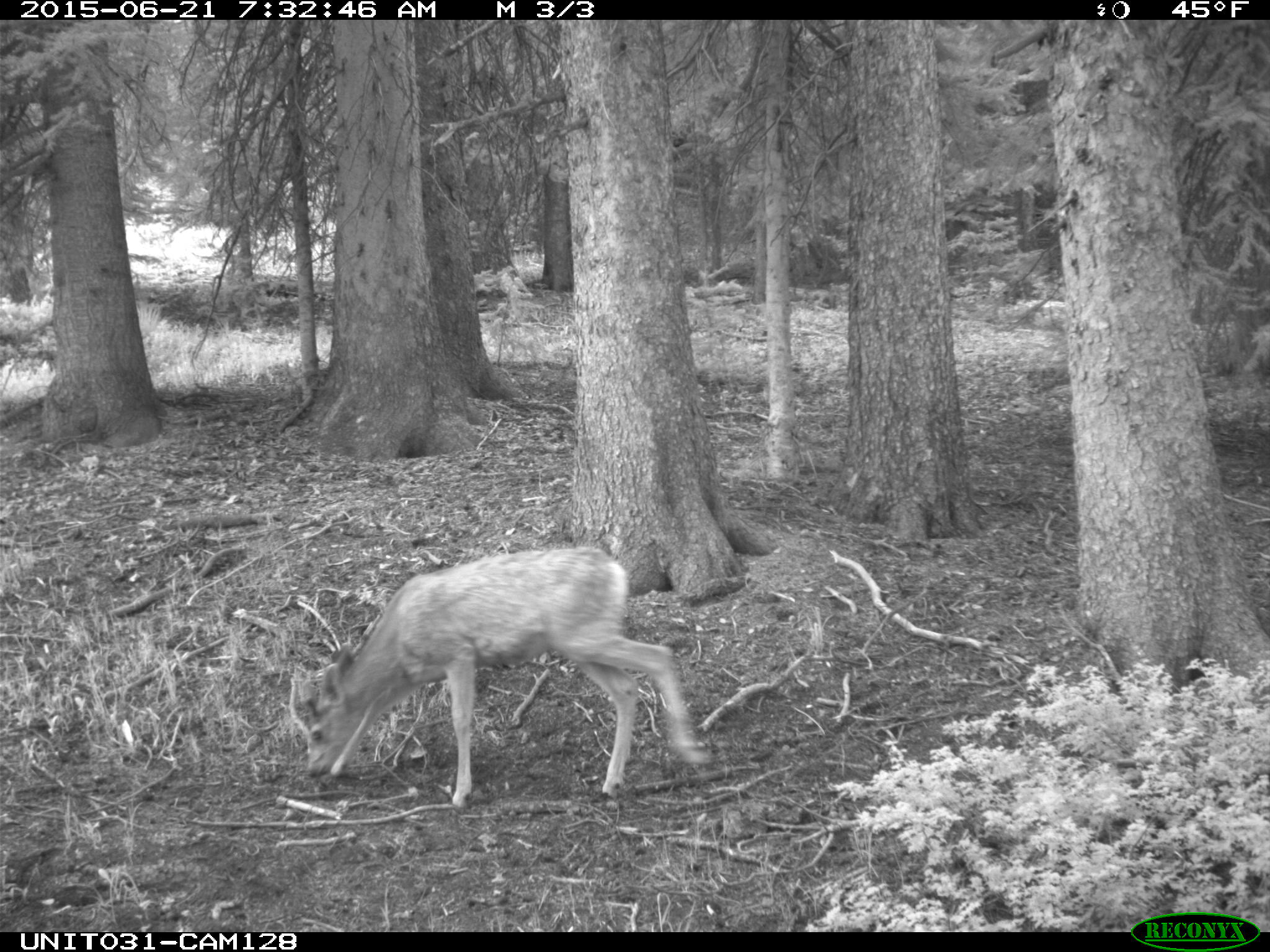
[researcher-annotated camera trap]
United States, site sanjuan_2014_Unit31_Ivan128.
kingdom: Animalia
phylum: Chordata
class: Mammalia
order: Artiodactyla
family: Cervidae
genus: Odocoileus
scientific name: Odocoileus hemionus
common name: mule deer